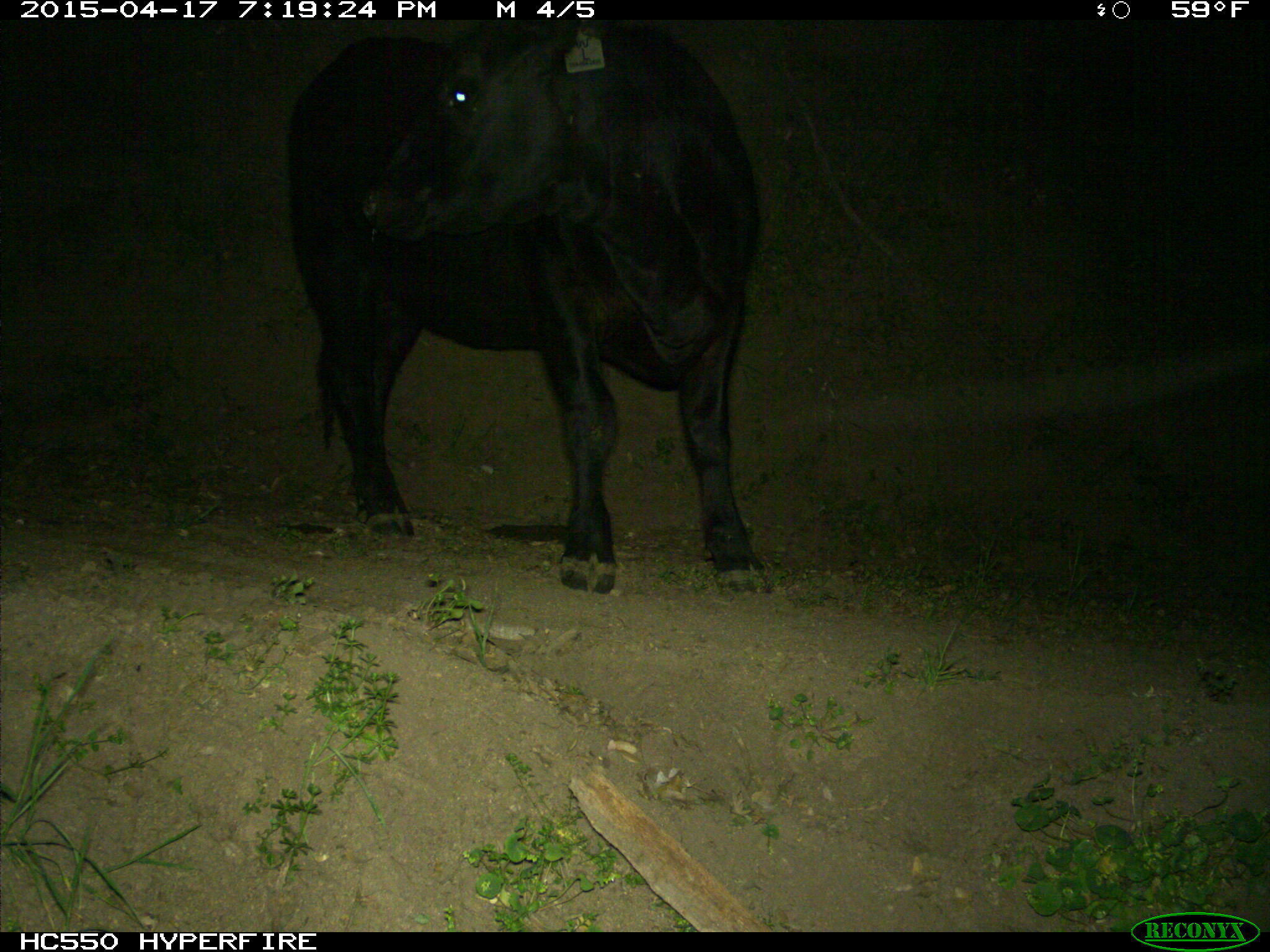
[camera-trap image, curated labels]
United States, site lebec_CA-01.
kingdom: Animalia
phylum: Chordata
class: Mammalia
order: Artiodactyla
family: Bovidae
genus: Bos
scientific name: Bos taurus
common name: domestic cow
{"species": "Bos taurus (domestic cow)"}